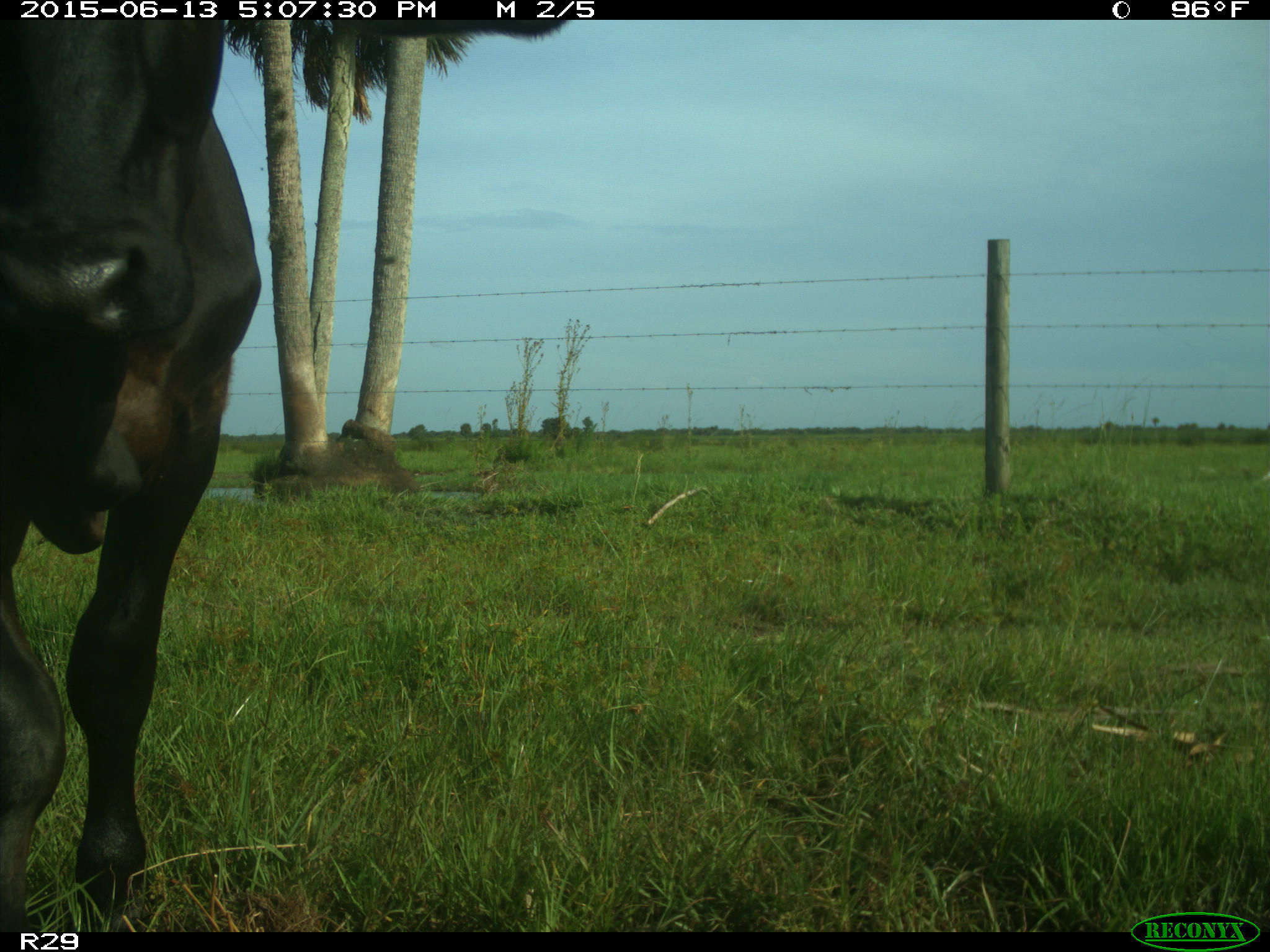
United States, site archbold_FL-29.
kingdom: Animalia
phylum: Chordata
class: Mammalia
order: Artiodactyla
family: Bovidae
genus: Bos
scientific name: Bos taurus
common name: domestic cow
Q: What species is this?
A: Bos taurus (domestic cow).